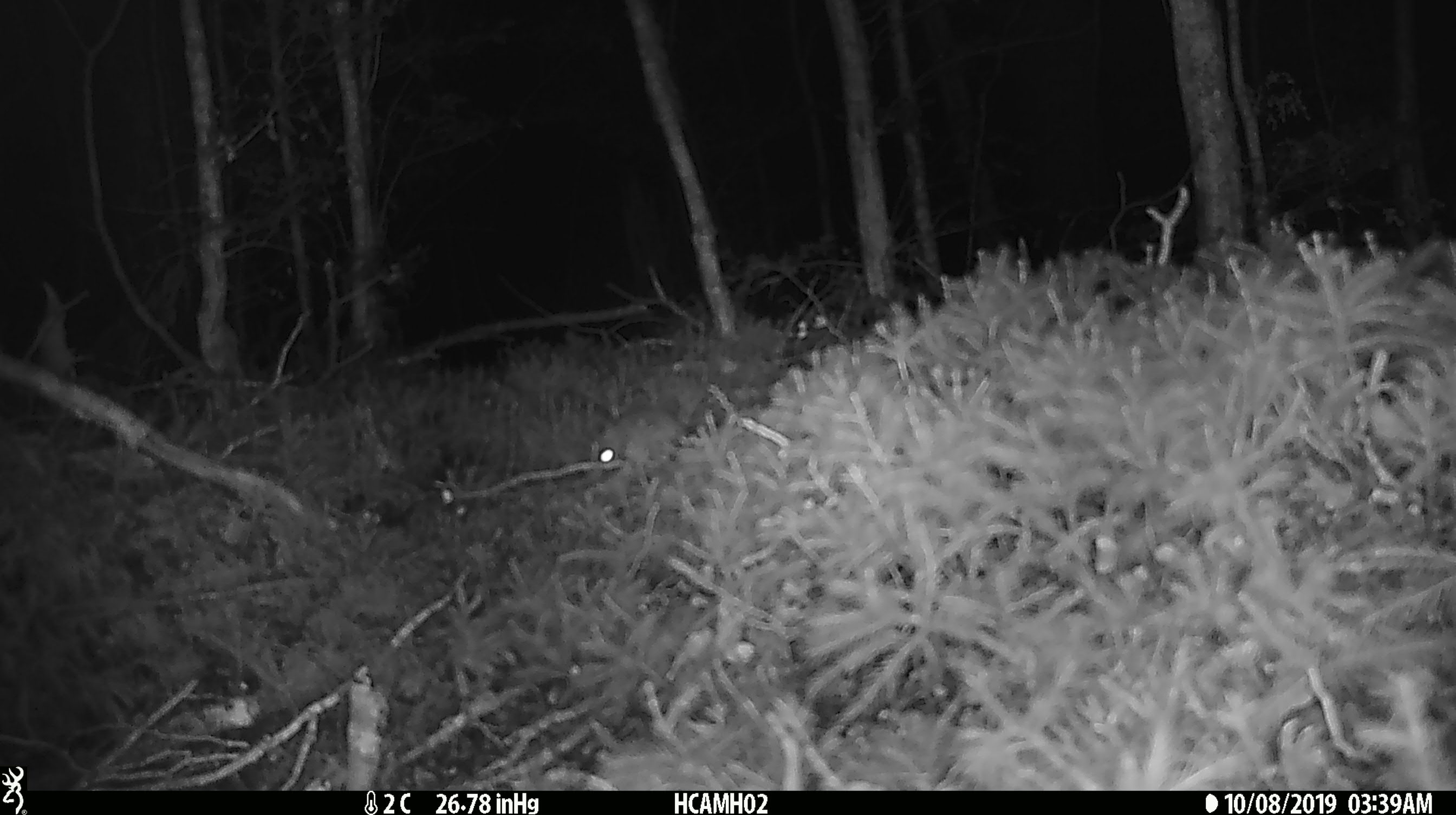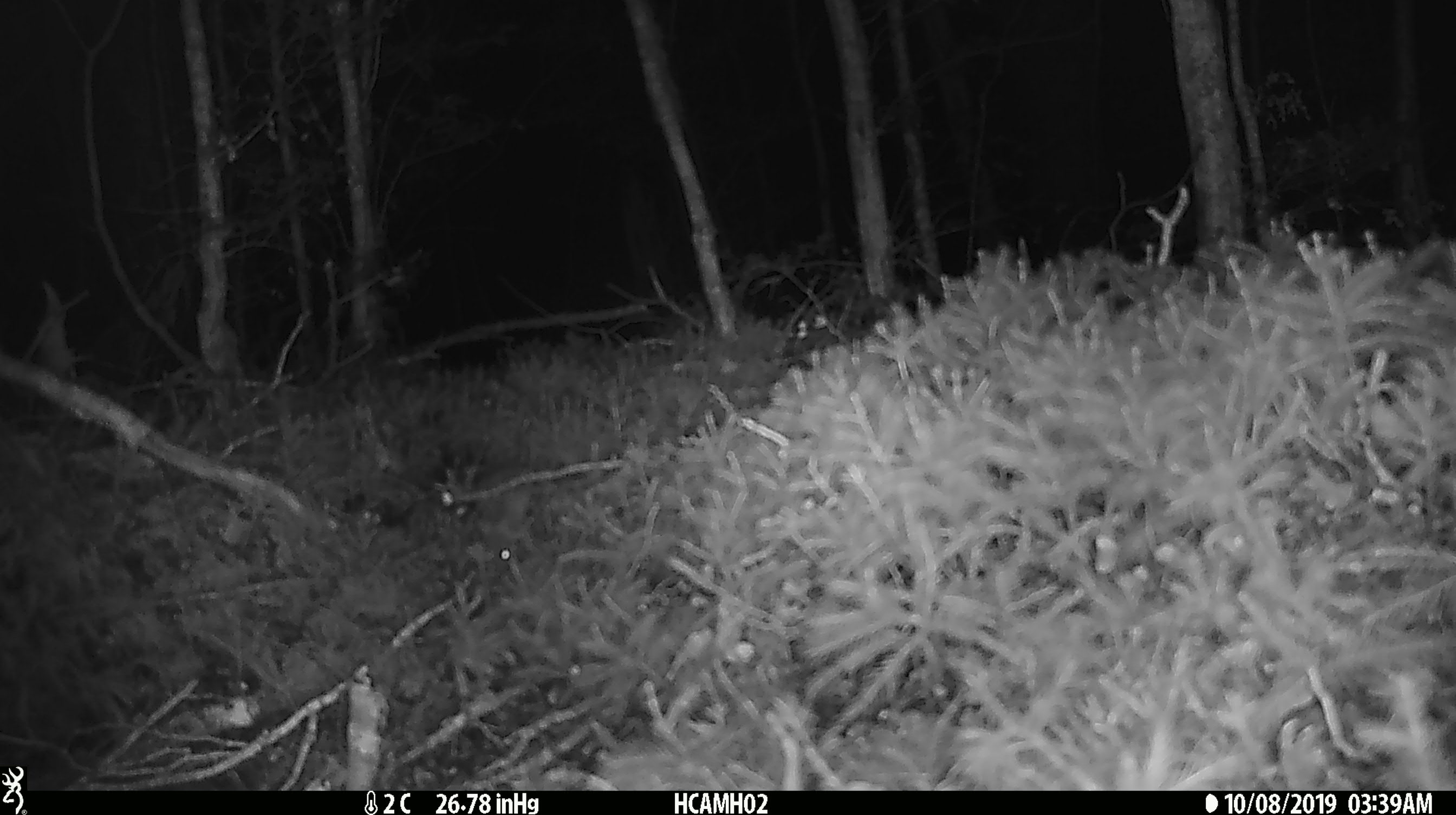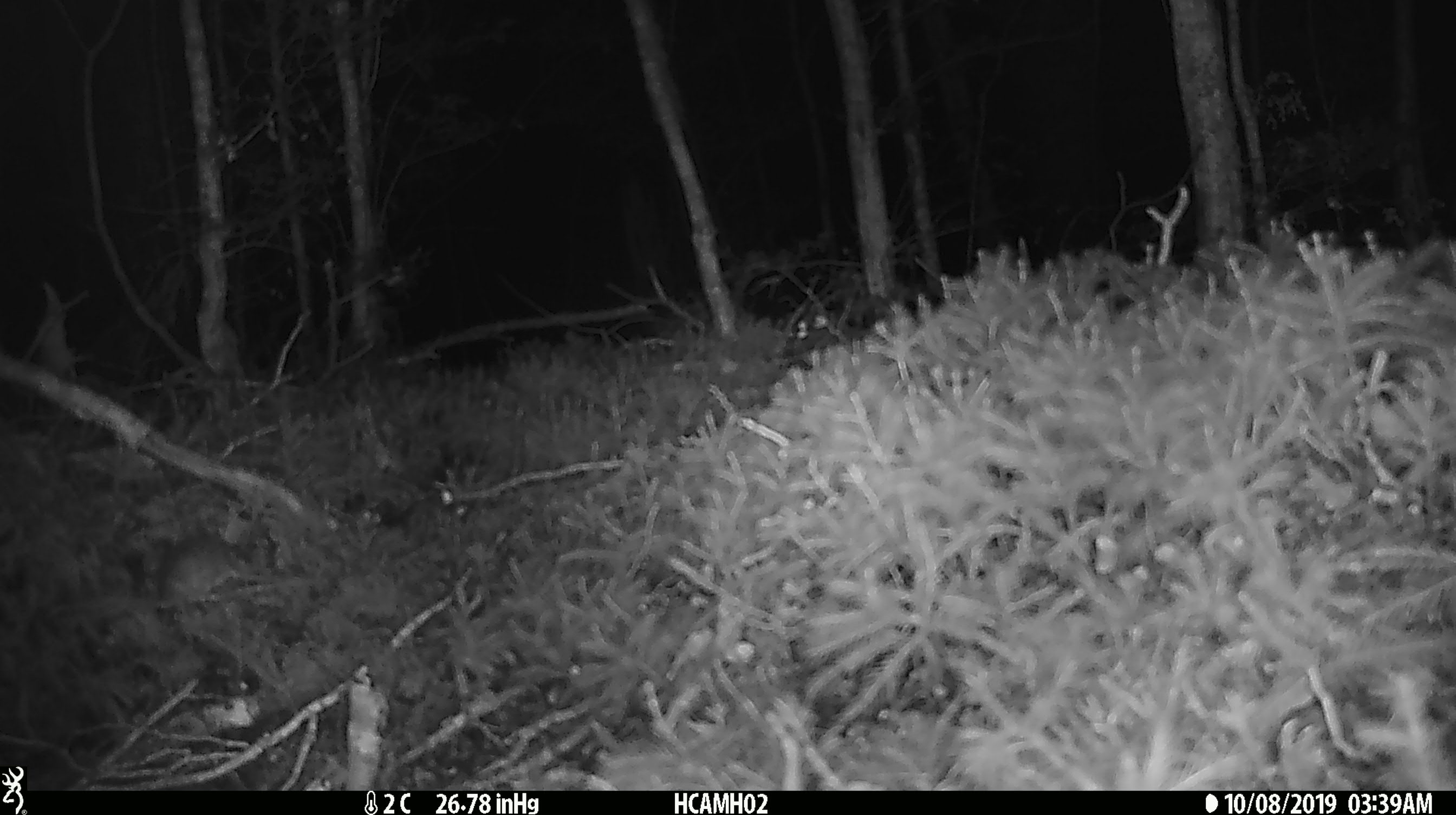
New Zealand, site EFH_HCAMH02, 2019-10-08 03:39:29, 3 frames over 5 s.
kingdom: Animalia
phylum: Chordata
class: Mammalia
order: Rodentia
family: Muridae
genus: Mus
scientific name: Mus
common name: mouse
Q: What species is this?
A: Mouse (Mus).